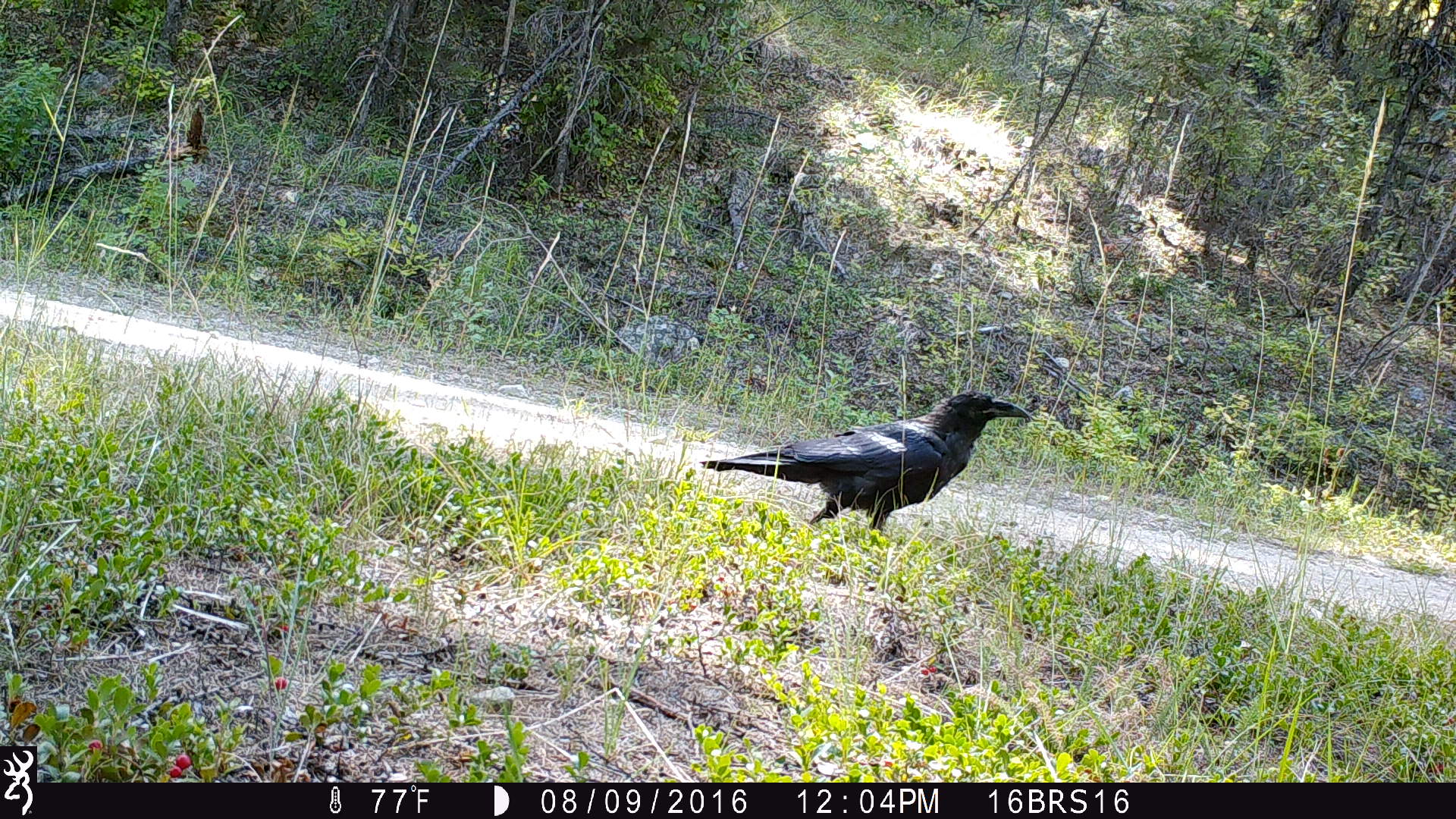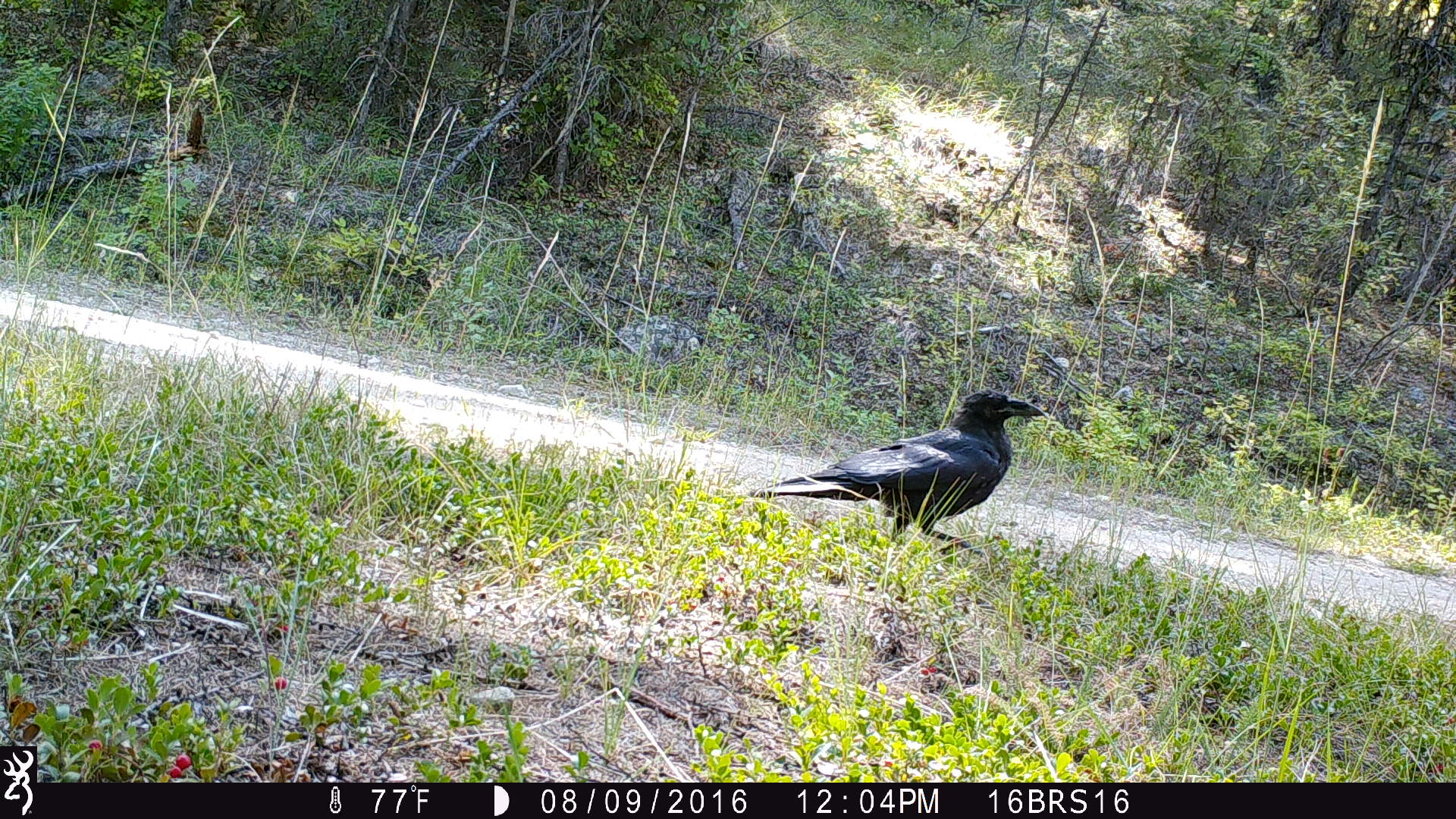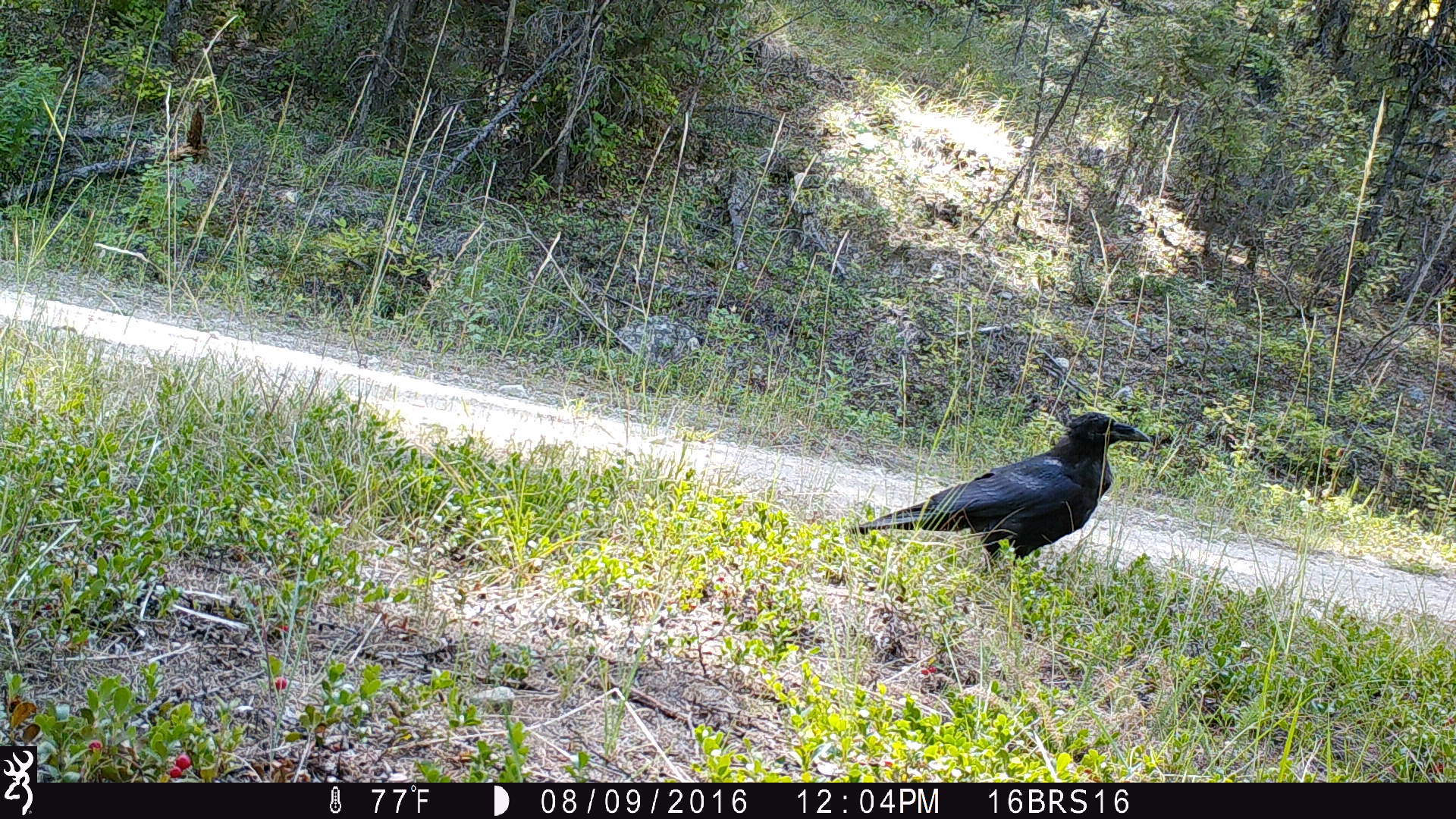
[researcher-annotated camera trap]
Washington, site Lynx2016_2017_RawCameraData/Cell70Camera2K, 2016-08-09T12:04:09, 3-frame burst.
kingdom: Animalia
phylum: Chordata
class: Aves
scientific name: Aves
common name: birds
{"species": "Aves (birds)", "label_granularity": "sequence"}